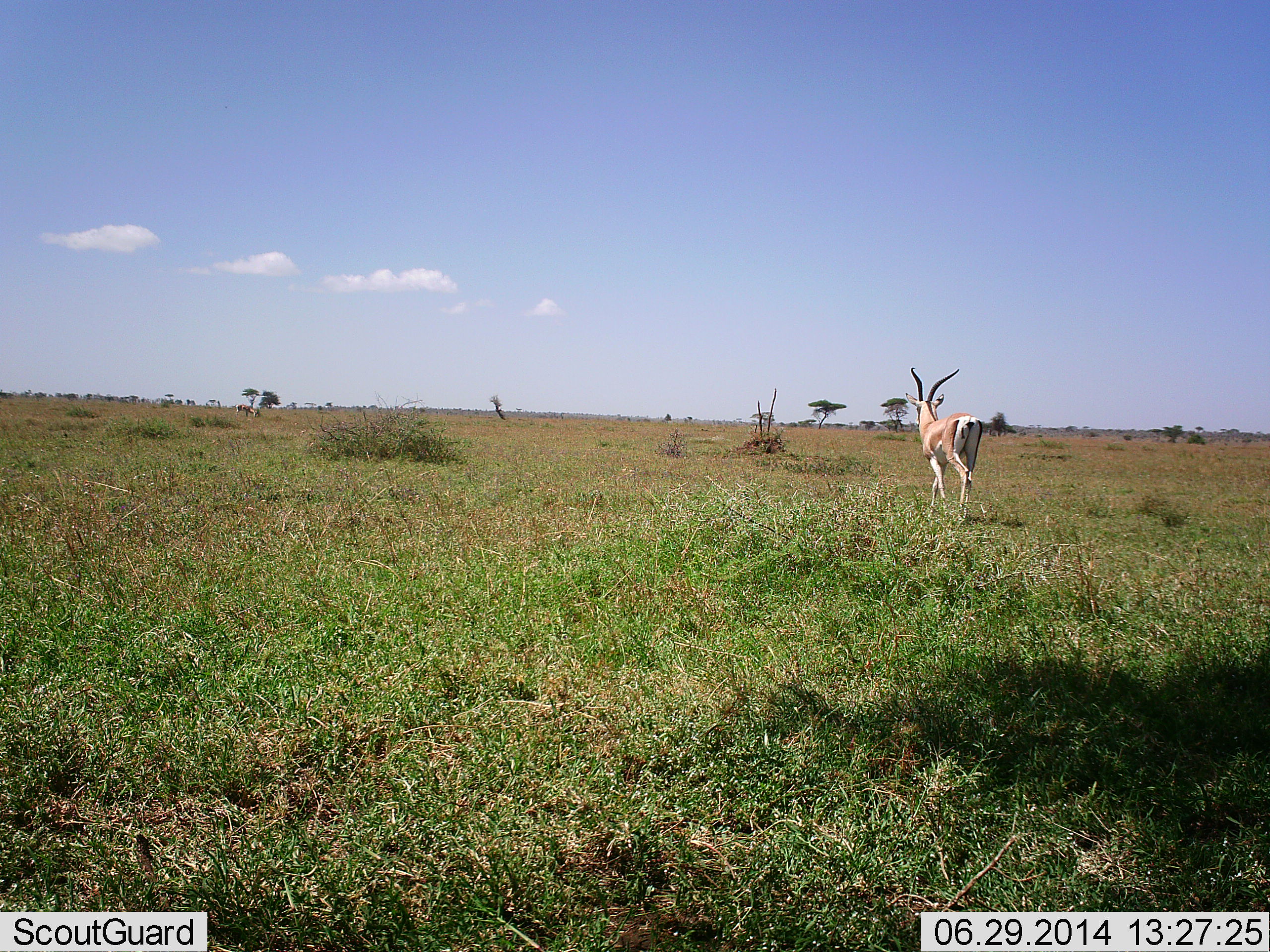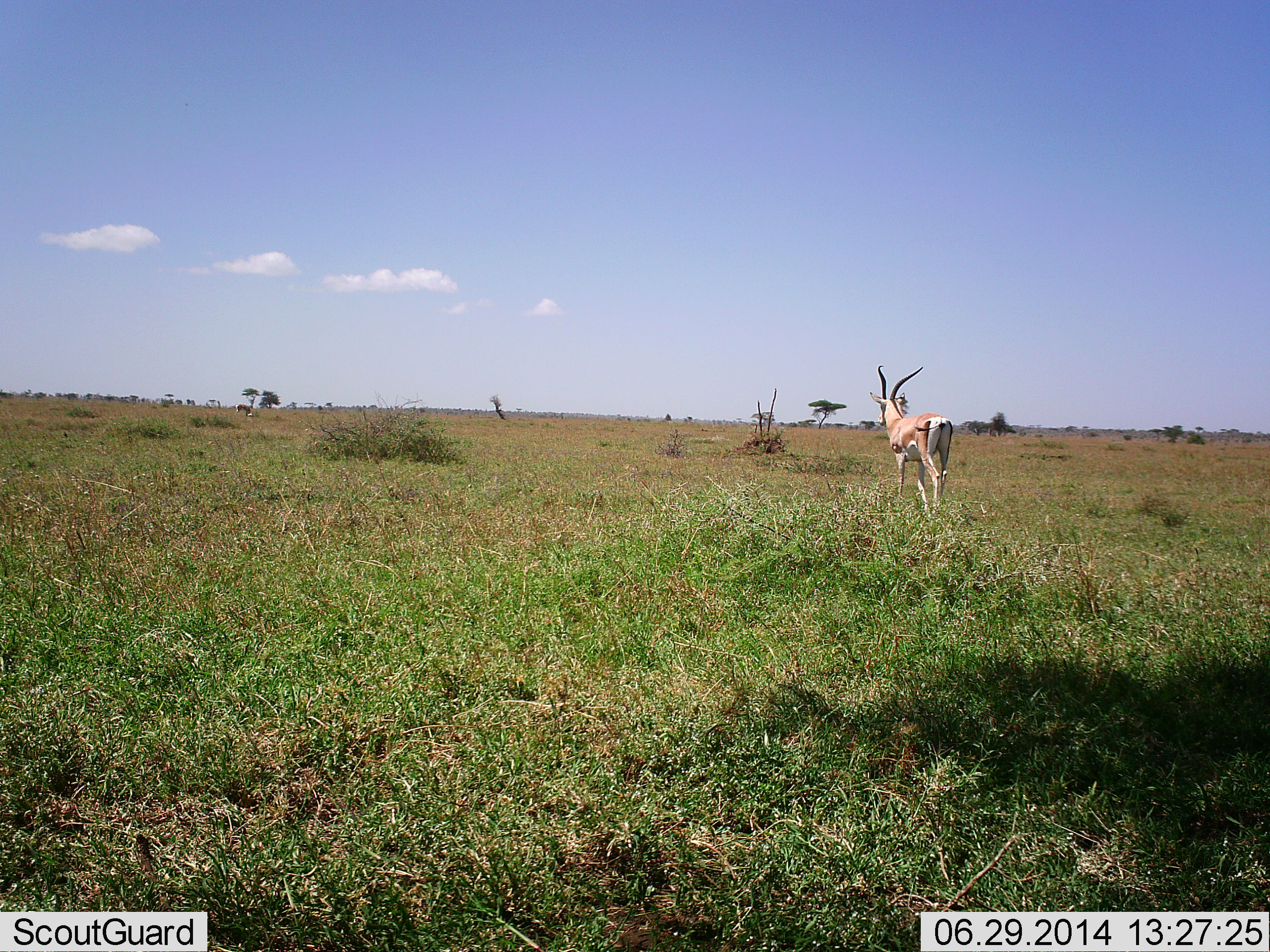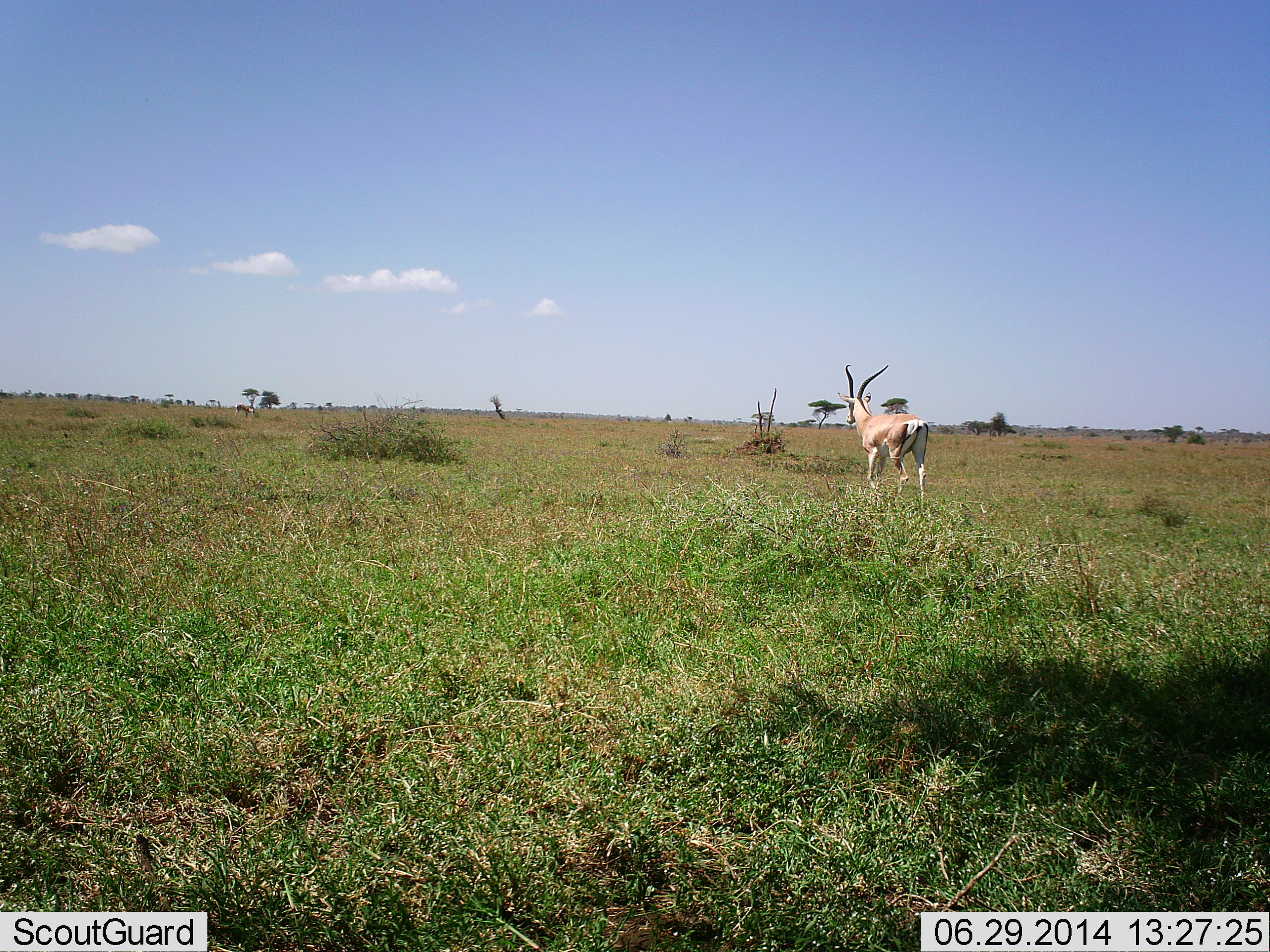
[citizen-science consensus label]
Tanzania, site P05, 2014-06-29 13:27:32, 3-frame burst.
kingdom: Animalia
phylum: Chordata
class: Mammalia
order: Artiodactyla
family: Bovidae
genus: Nanger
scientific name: Nanger granti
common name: grant's gazelle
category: gazellegrants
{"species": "gazellegrants (grant's gazelle) (Nanger granti)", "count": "1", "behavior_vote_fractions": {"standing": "10%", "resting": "0%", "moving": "90%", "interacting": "0%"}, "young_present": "0%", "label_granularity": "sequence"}